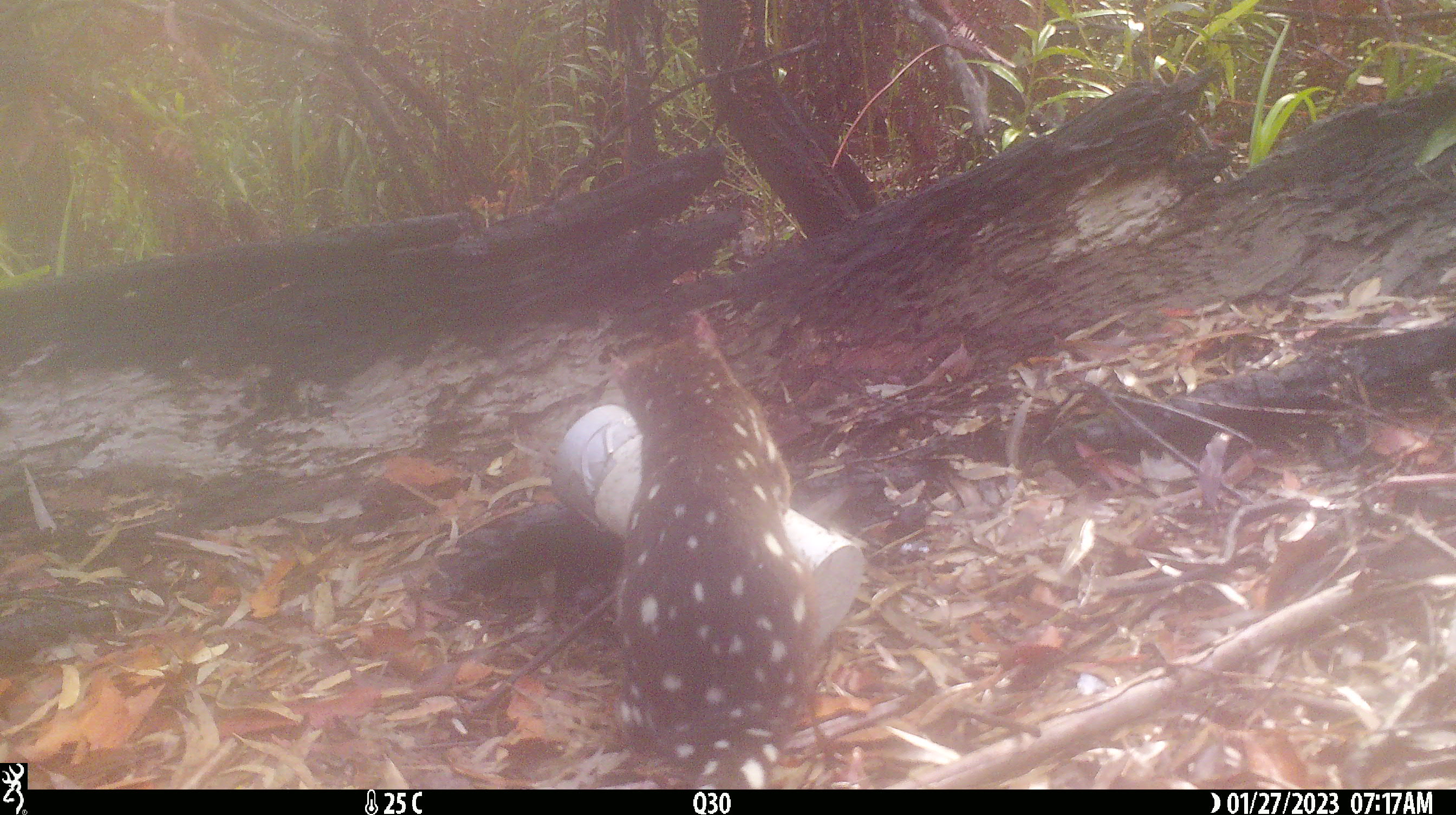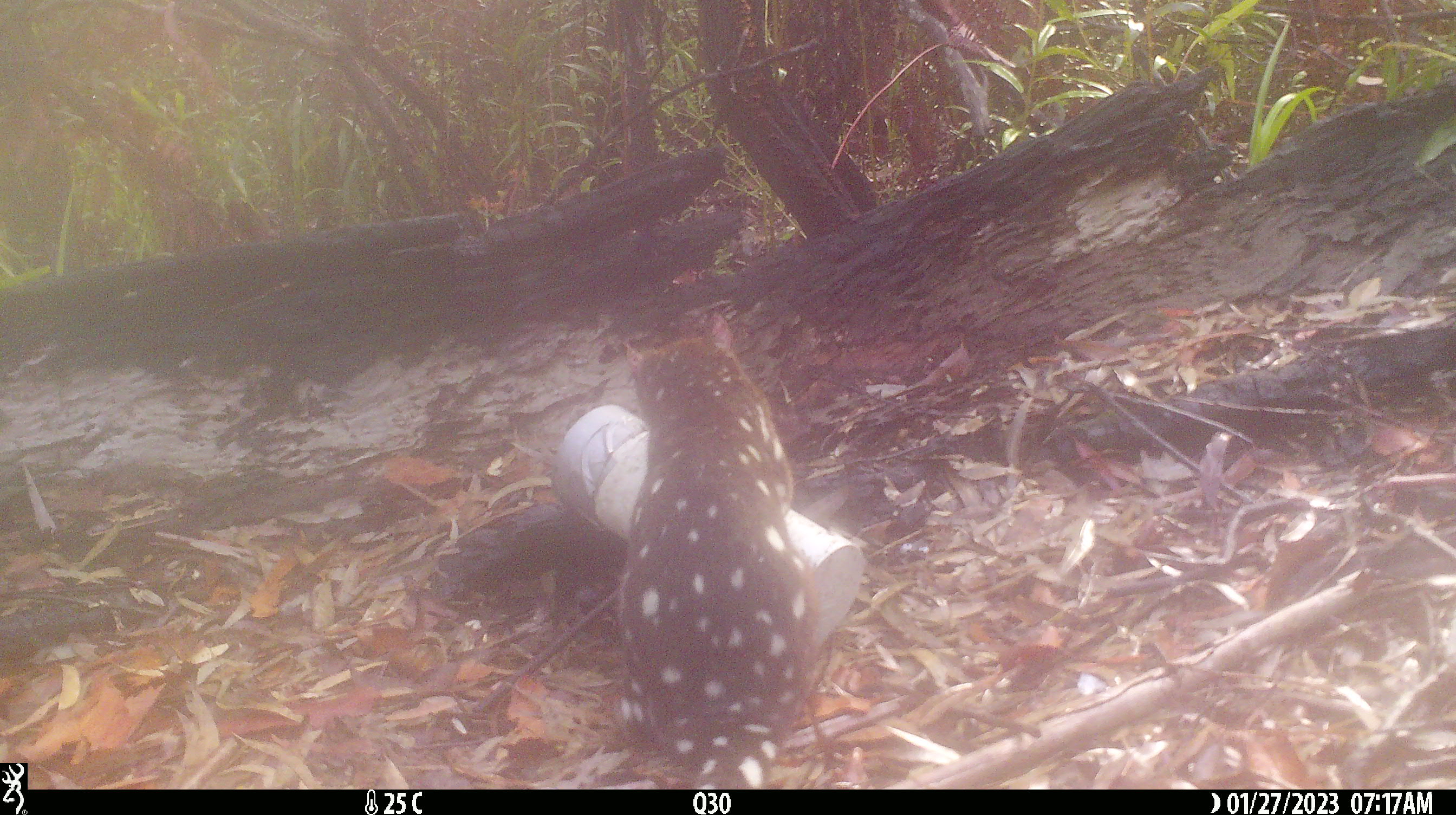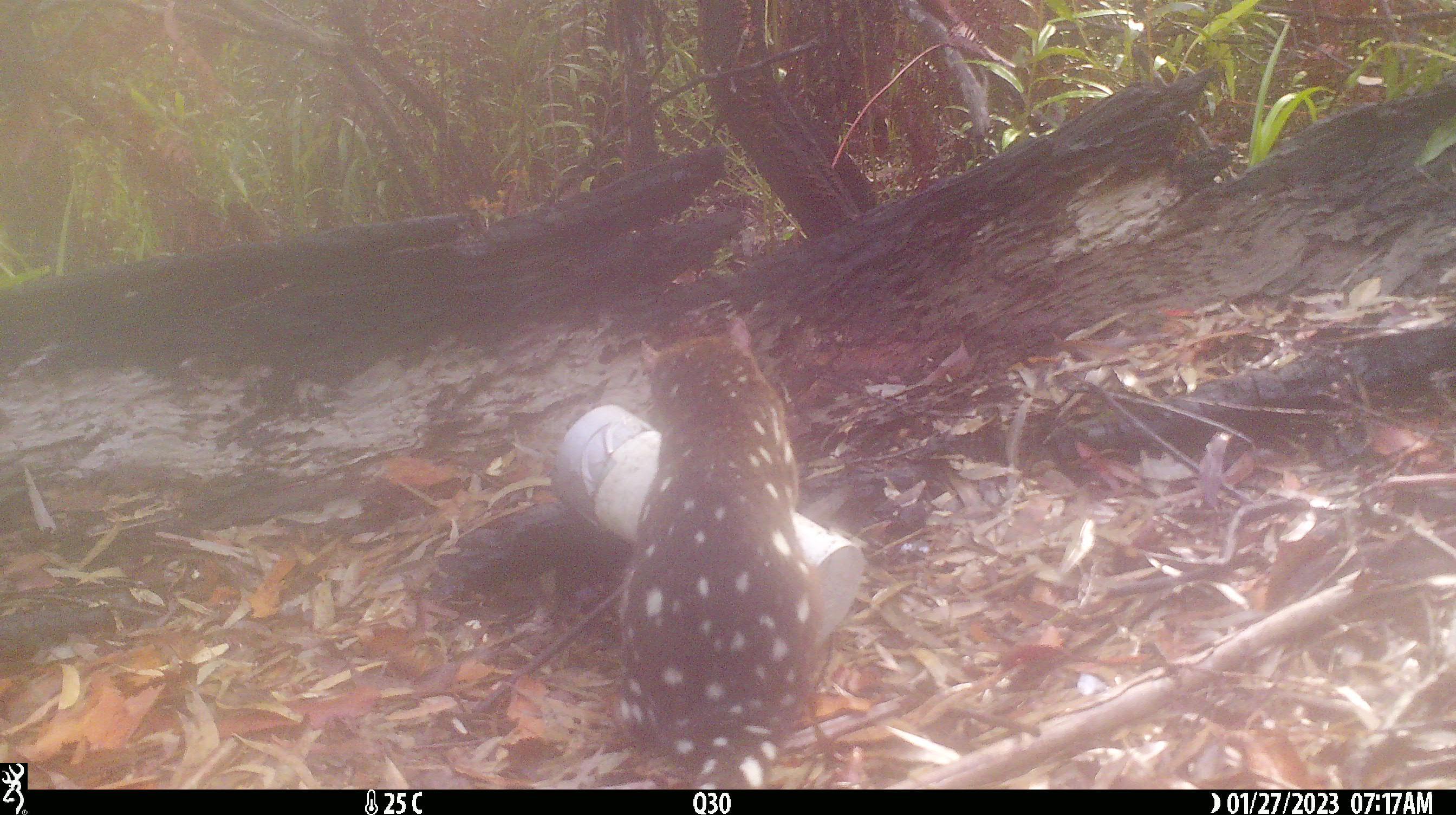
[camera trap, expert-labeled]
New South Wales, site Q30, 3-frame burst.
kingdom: Animalia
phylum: Chordata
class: Mammalia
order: Dasyuromorphia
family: Dasyuridae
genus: Dasyurus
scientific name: Dasyurus maculatus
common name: spotted-tailed quoll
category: quoll